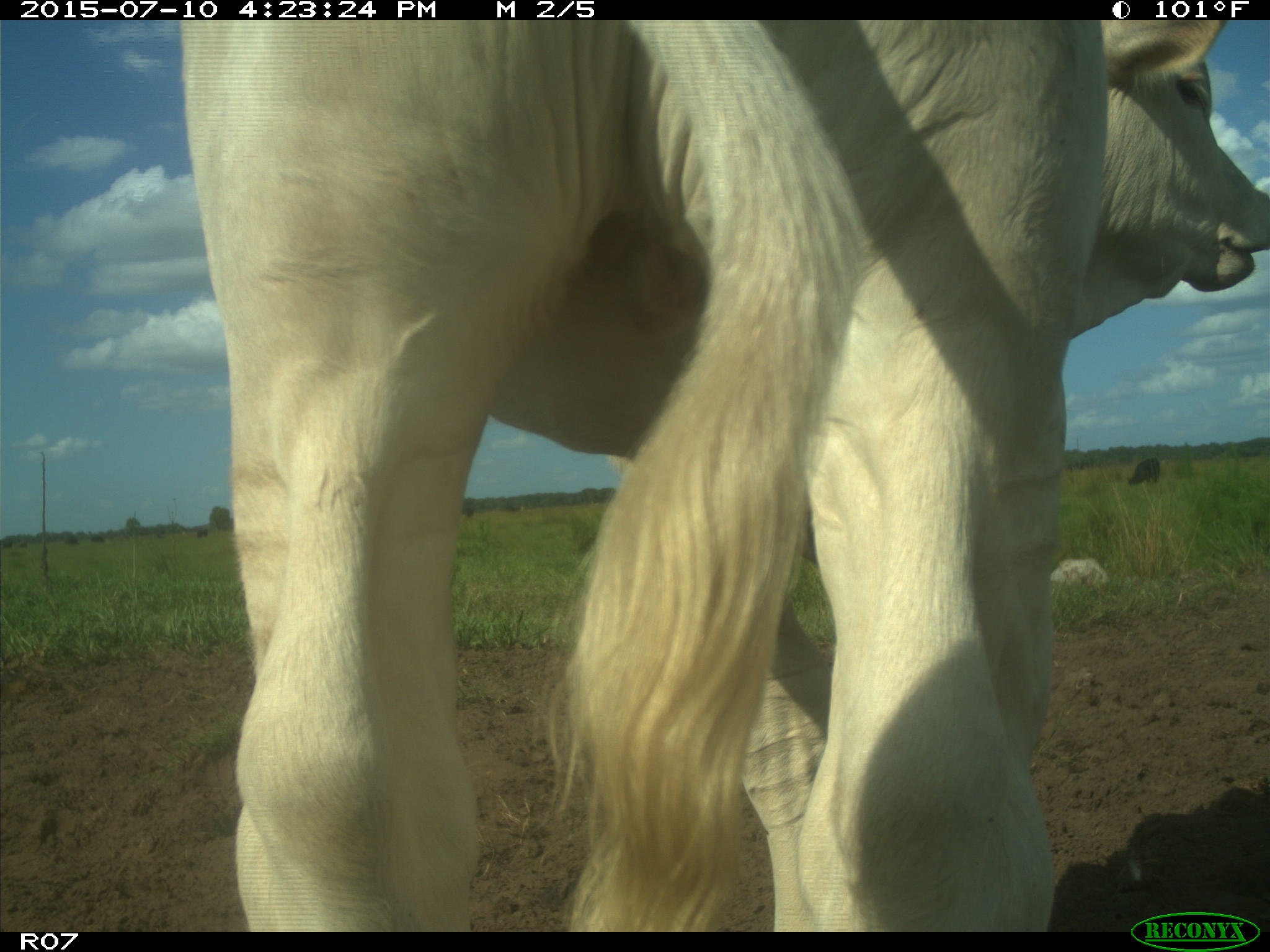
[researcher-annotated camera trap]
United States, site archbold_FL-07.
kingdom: Animalia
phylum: Chordata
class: Mammalia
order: Artiodactyla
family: Bovidae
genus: Bos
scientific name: Bos taurus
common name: domestic cow